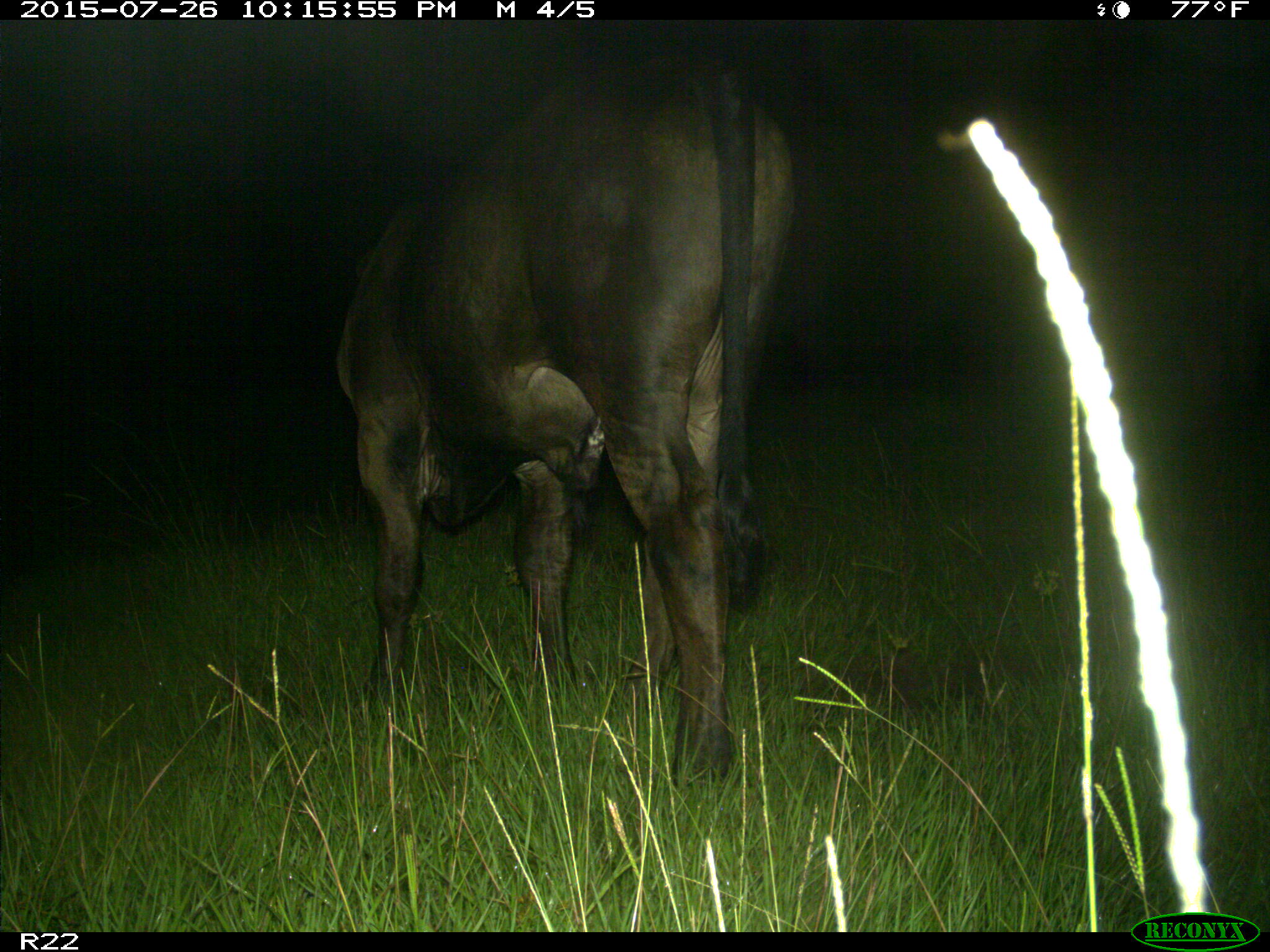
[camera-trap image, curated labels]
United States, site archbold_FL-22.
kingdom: Animalia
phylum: Chordata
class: Mammalia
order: Artiodactyla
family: Bovidae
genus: Bos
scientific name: Bos taurus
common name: domestic cow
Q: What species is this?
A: Bos taurus (domestic cow).